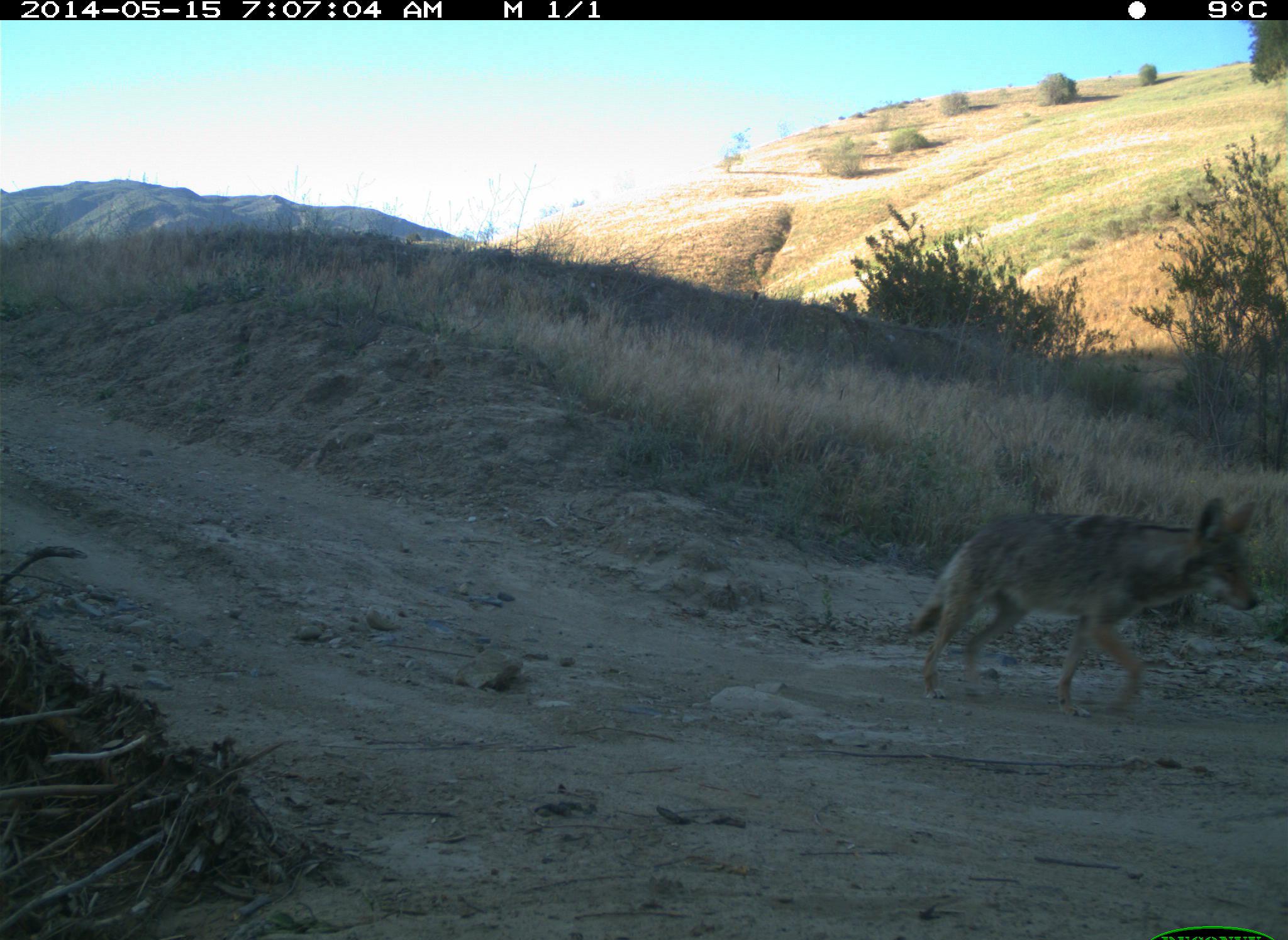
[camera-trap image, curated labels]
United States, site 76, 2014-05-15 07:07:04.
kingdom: Animalia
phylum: Chordata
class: Mammalia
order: Carnivora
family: Canidae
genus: Canis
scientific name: Canis latrans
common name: coyote